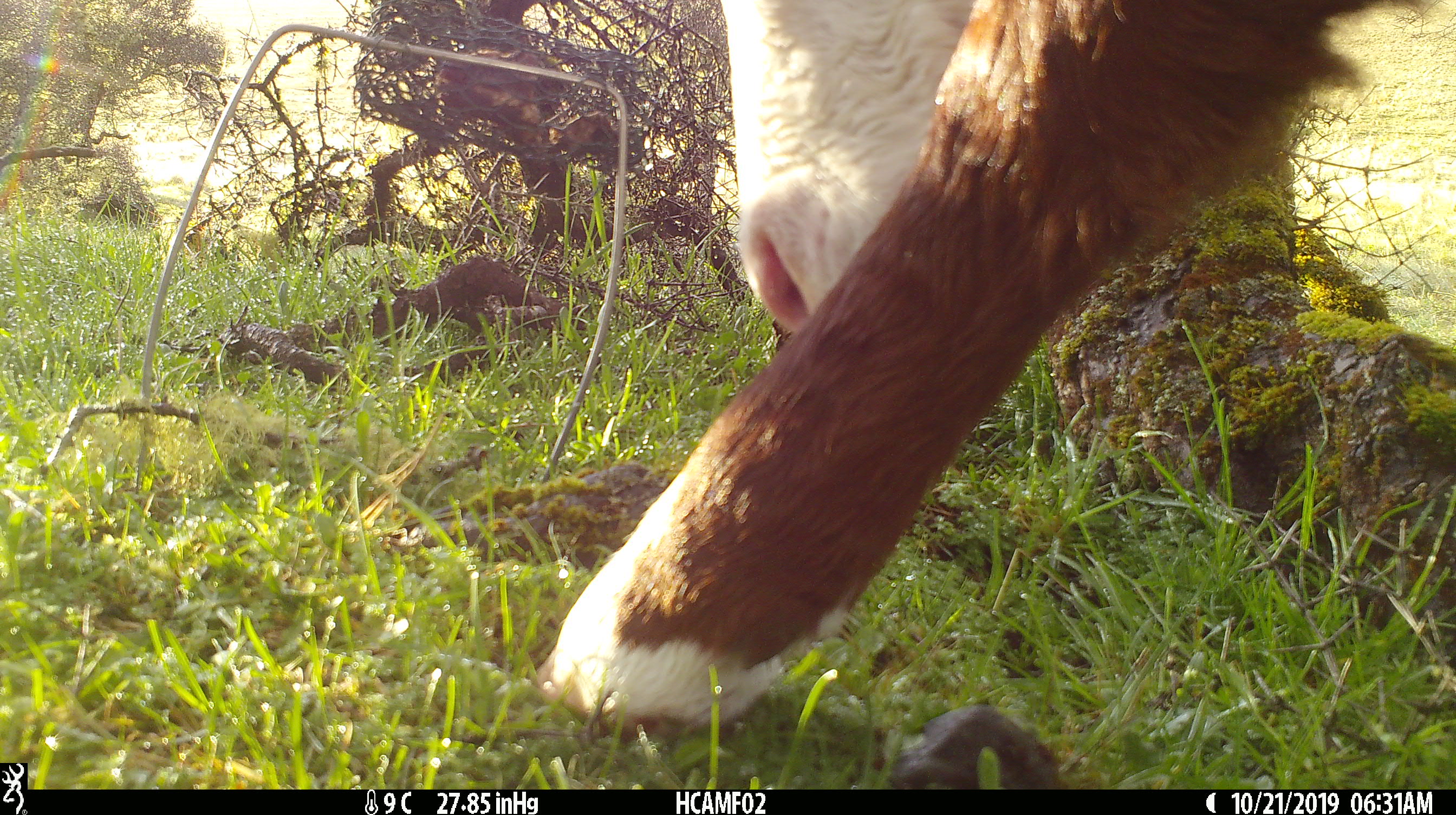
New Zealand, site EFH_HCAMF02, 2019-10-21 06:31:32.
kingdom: Animalia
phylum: Chordata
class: Mammalia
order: Artiodactyla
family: Bovidae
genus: Bos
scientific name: Bos taurus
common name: domestic cow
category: cow